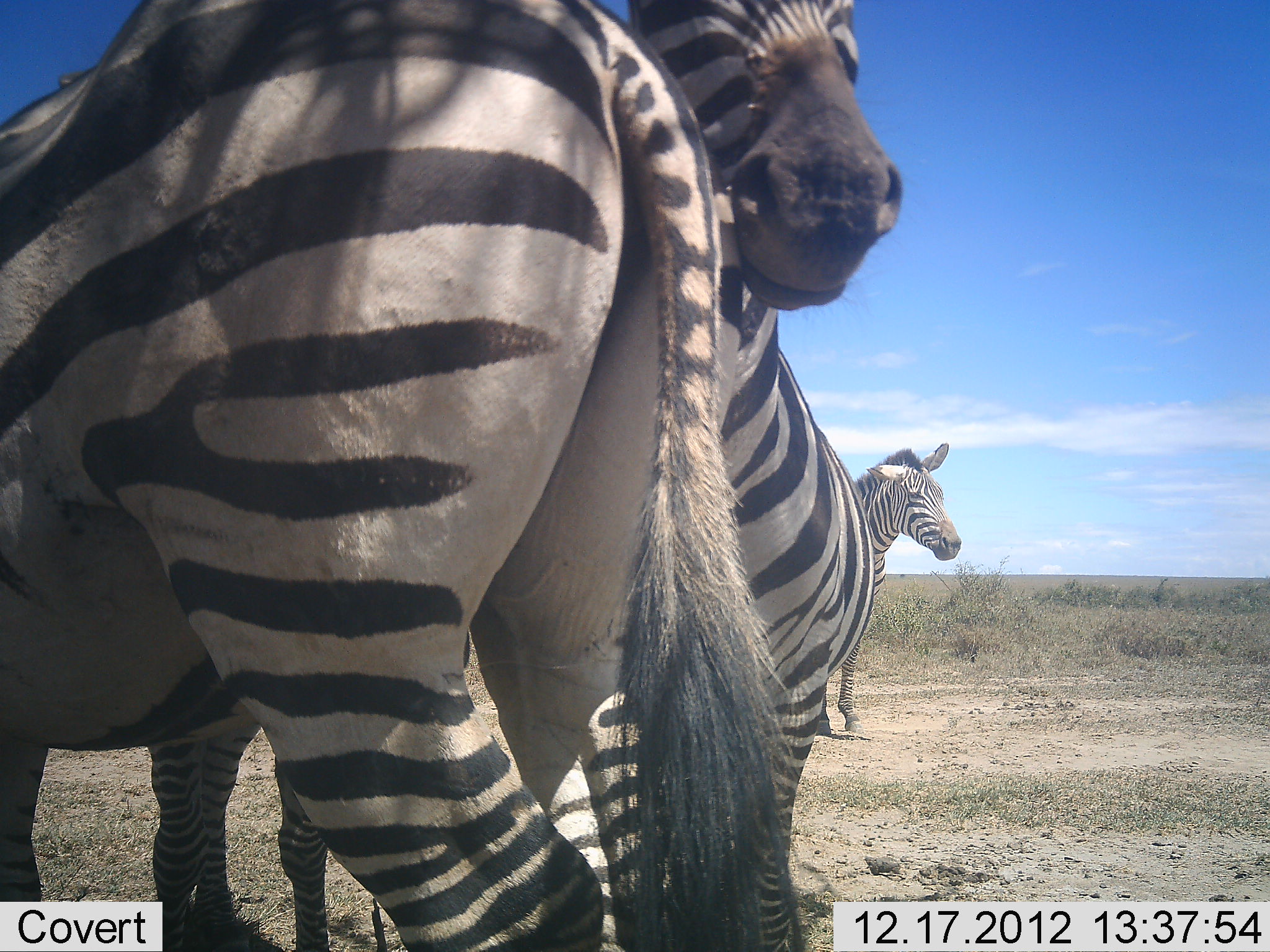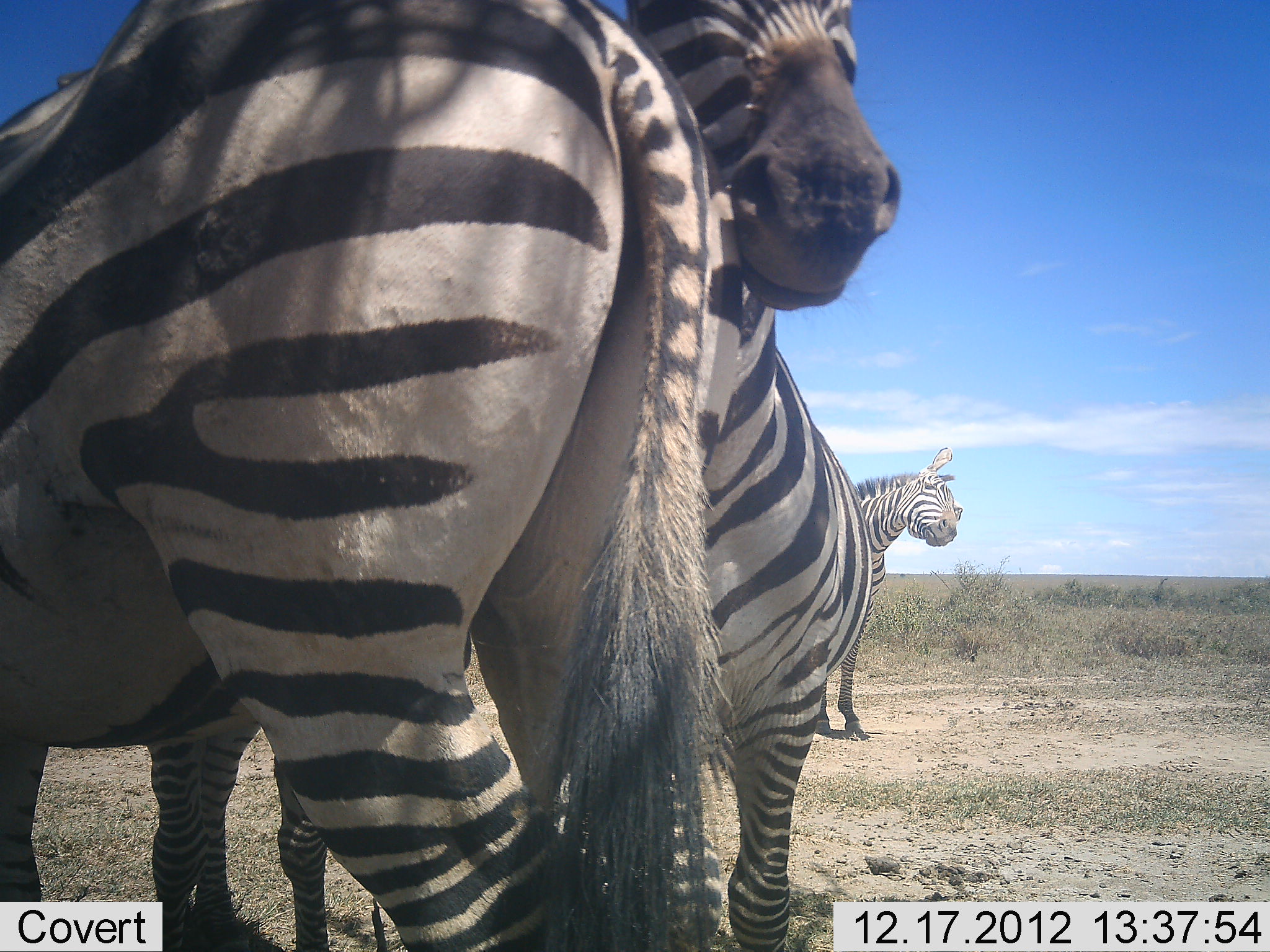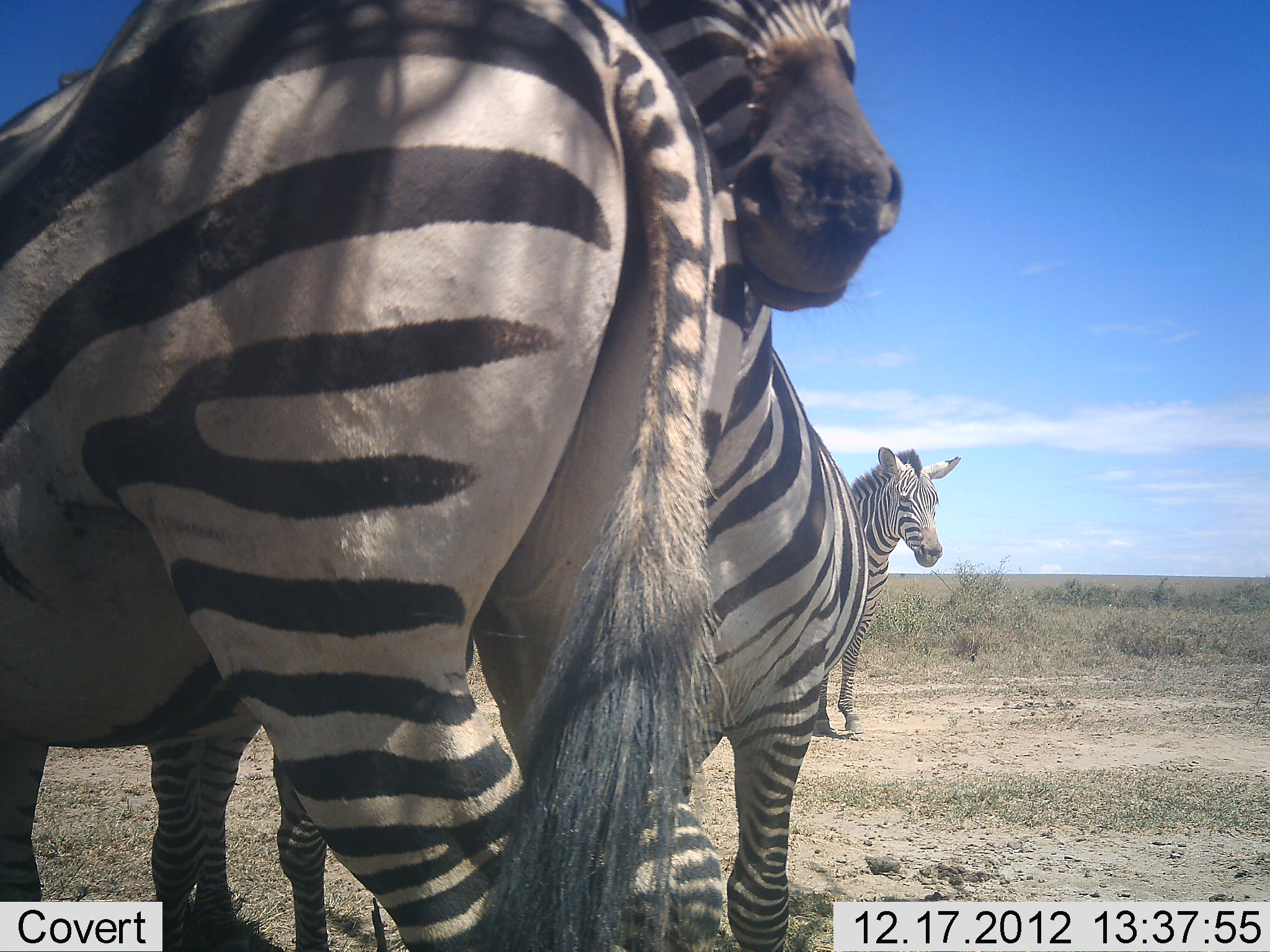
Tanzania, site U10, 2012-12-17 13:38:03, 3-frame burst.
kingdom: Animalia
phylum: Chordata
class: Mammalia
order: Perissodactyla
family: Equidae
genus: Equus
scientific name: Equus quagga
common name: plains zebra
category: zebra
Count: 3.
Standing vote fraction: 100%.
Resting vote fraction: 0%.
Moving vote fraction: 0%.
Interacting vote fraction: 10%.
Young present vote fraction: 0%.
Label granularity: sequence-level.